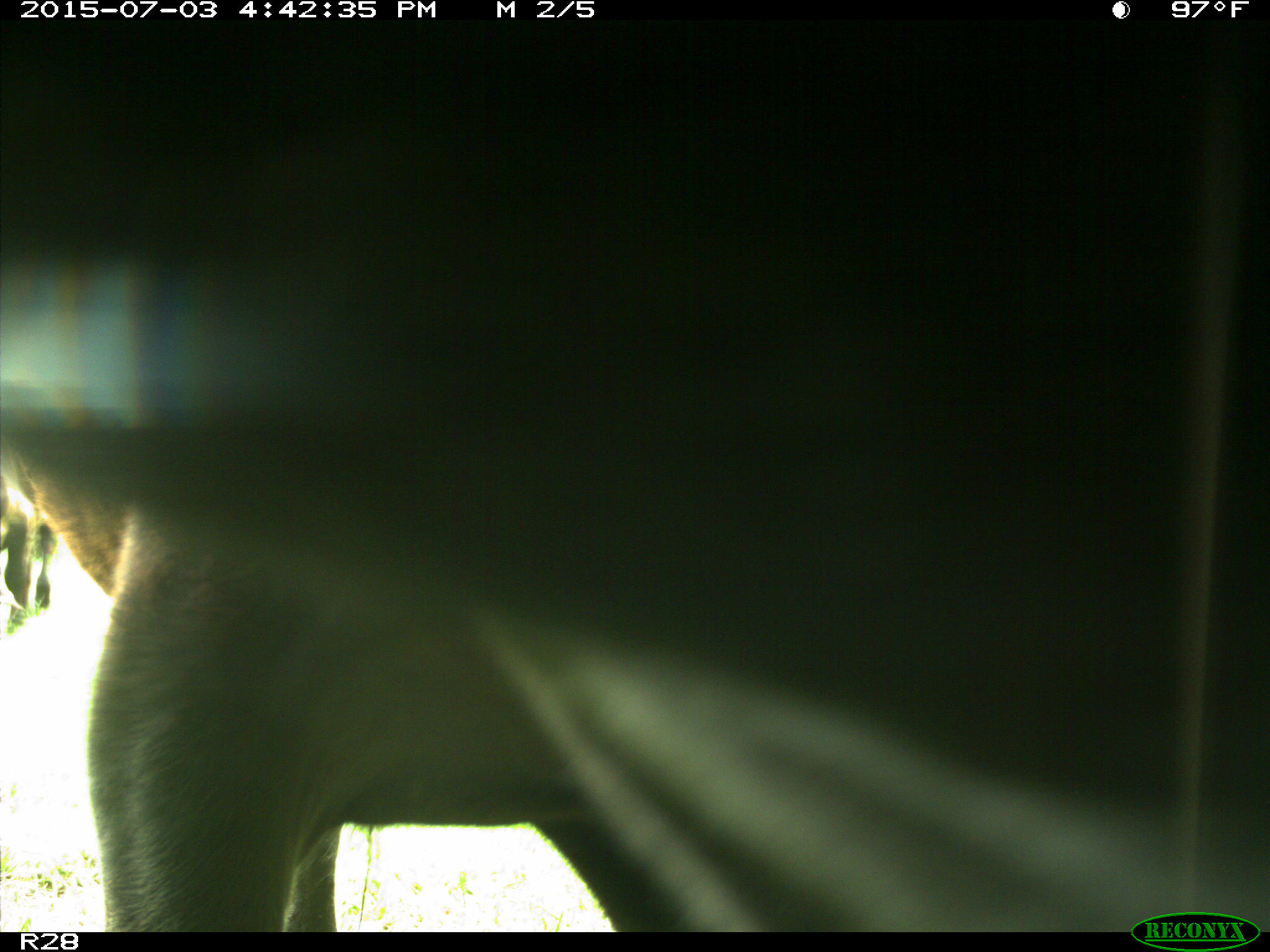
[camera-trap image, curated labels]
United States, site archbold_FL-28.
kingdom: Animalia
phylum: Chordata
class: Mammalia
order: Artiodactyla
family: Bovidae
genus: Bos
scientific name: Bos taurus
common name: domestic cow